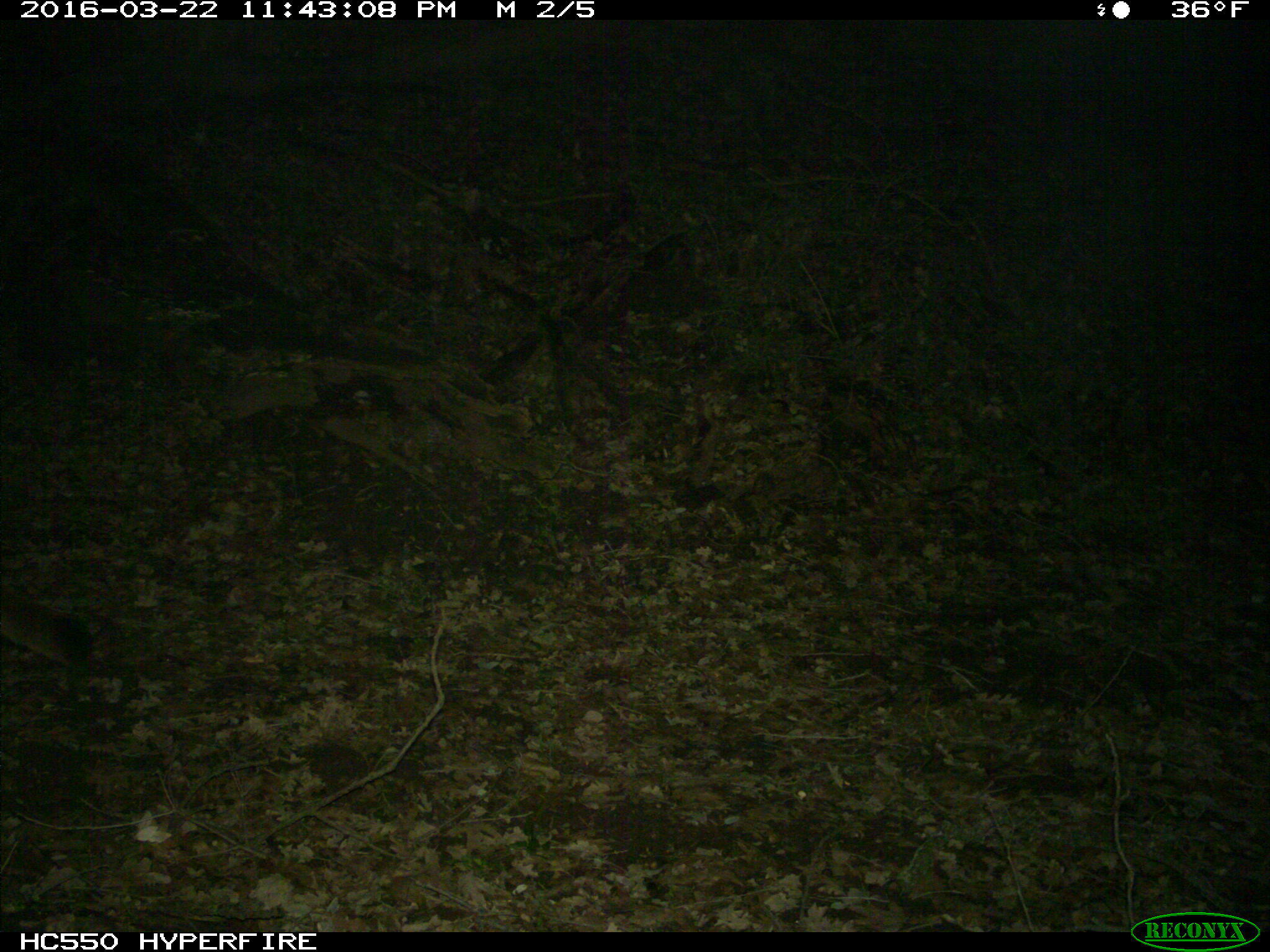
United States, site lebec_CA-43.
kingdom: Animalia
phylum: Chordata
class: Mammalia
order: Carnivora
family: Felidae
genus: Puma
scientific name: Puma concolor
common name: mountain lion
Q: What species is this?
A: Puma concolor (mountain lion).